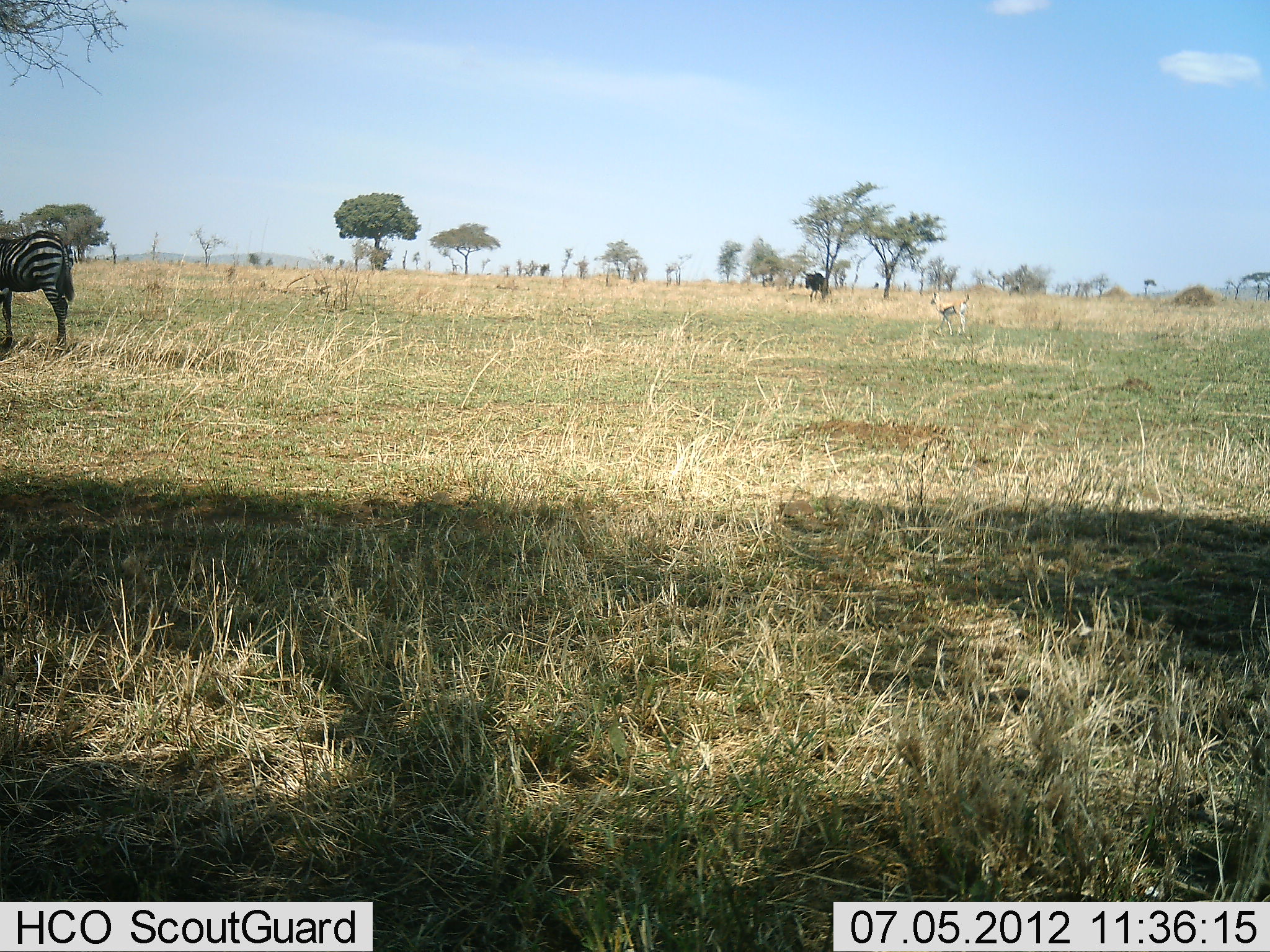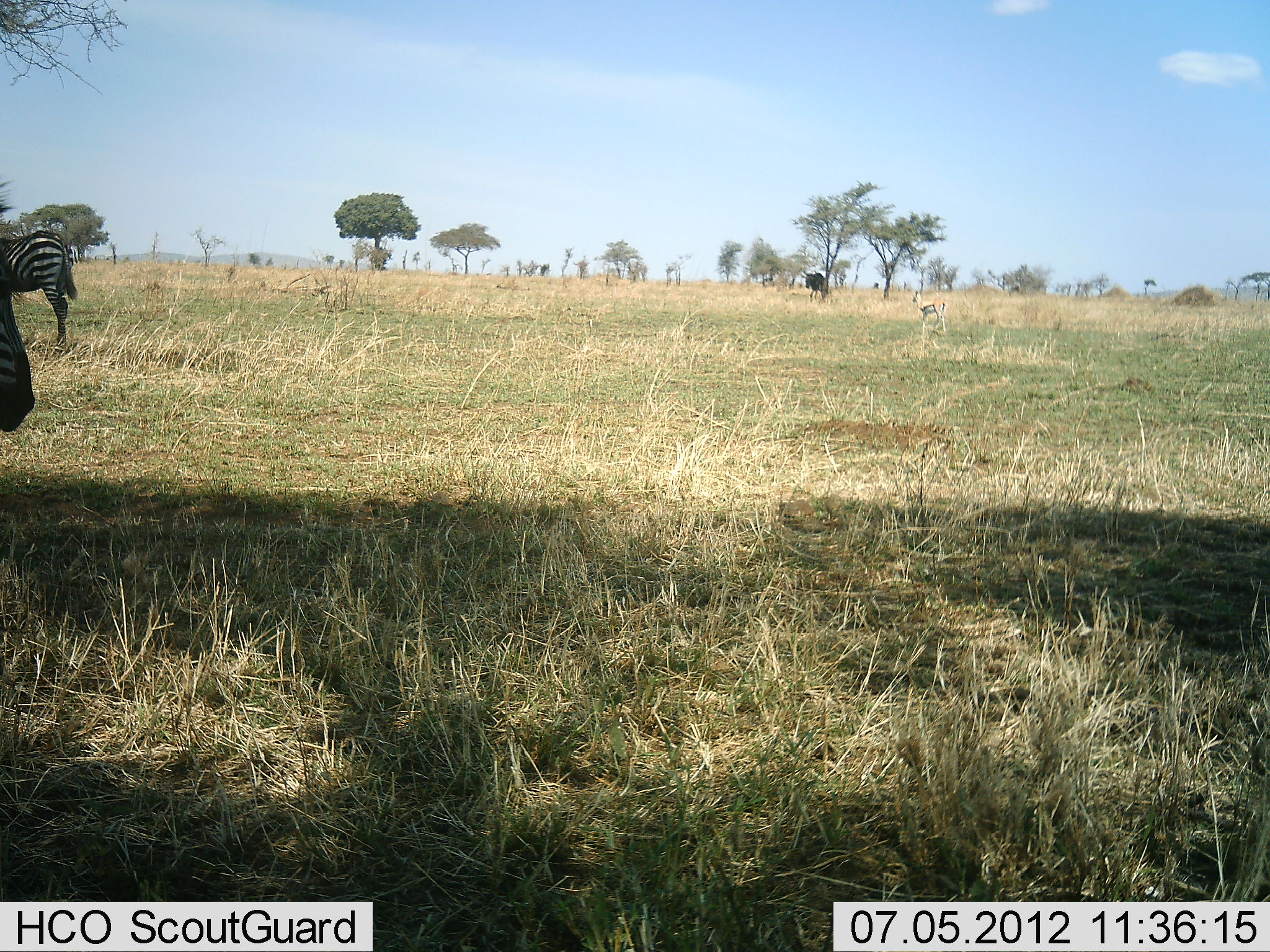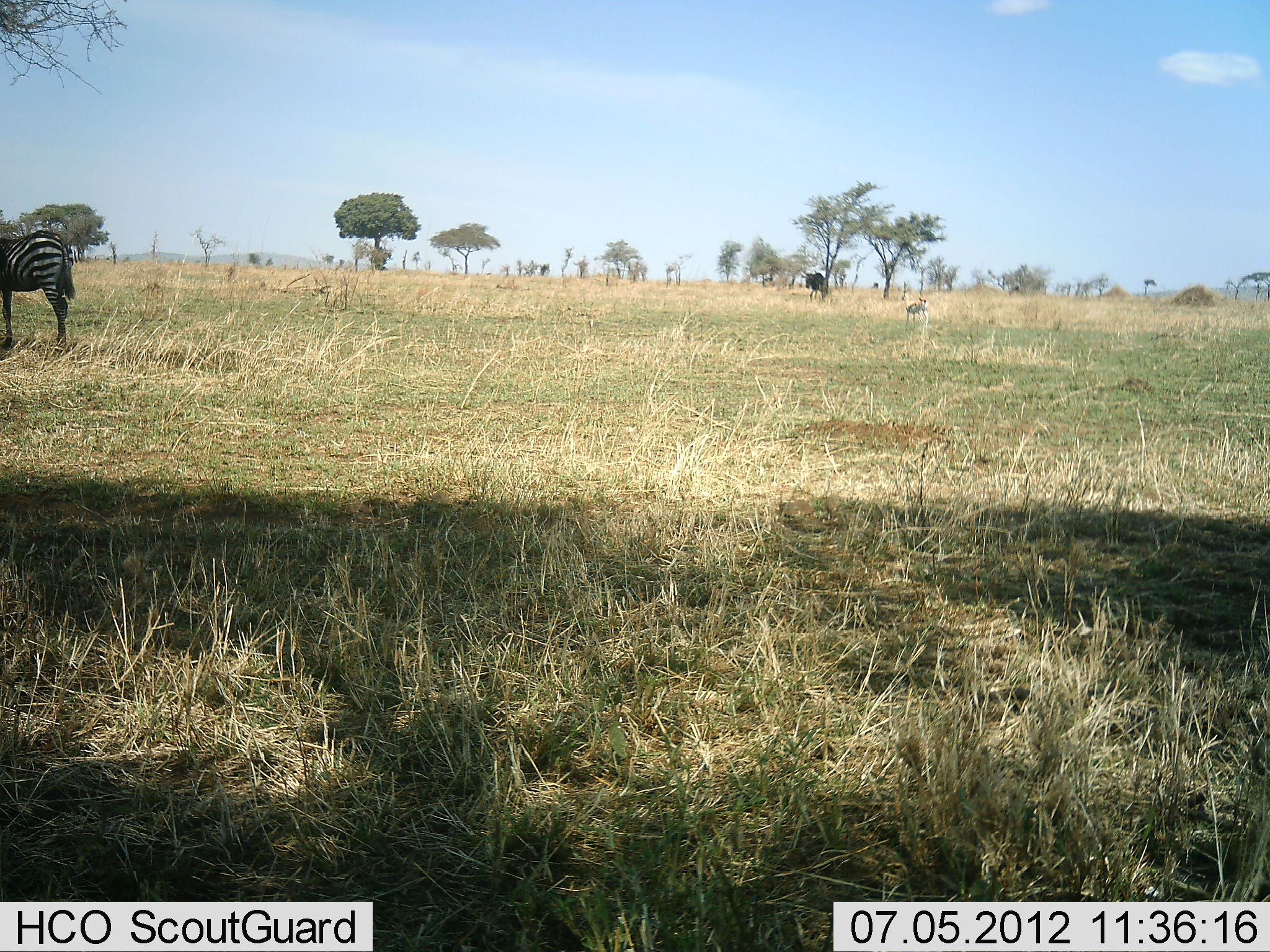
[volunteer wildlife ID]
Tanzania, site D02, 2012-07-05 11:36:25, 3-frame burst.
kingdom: Animalia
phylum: Chordata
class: Mammalia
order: Artiodactyla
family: Bovidae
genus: Eudorcas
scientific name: Eudorcas thomsonii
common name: thomson's gazelle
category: gazellethomsons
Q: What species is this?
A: Gazellethomsons (thomson's gazelle) (Eudorcas thomsonii).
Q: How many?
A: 1.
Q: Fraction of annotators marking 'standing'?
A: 8%.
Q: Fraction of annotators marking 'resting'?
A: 0%.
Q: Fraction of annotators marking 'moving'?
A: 92%.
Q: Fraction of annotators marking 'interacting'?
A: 0%.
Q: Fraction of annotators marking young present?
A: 0%.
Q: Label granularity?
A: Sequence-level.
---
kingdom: Animalia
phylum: Chordata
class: Mammalia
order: Perissodactyla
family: Equidae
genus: Equus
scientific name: Equus quagga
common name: plains zebra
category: zebra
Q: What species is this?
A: Zebra (plains zebra) (Equus quagga).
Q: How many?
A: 2.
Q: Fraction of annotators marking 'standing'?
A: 100%.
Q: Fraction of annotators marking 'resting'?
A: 0%.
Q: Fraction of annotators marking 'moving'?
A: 6%.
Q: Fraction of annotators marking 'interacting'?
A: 0%.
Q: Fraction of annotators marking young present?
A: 0%.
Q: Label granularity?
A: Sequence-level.